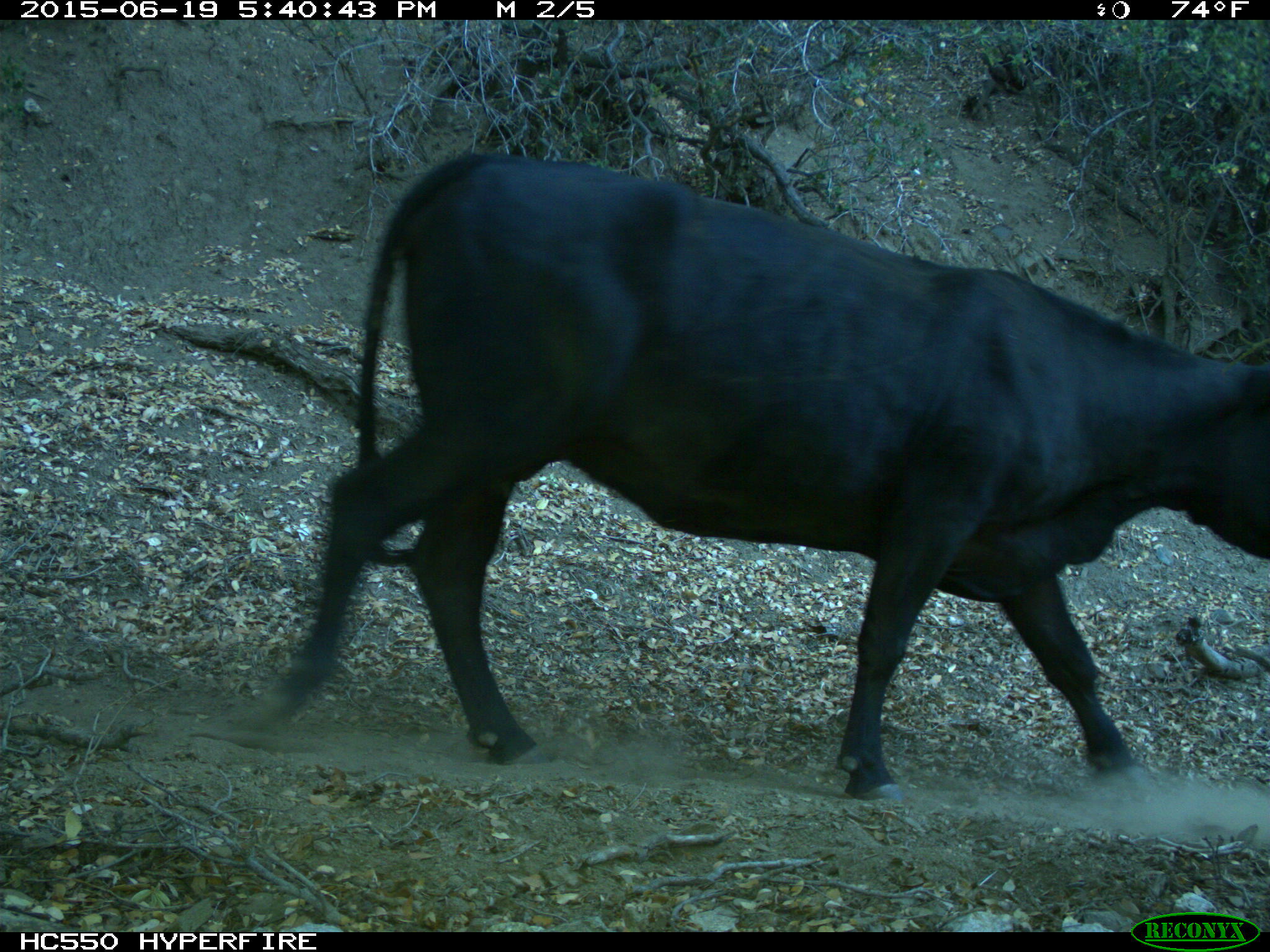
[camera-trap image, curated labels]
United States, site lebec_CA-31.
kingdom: Animalia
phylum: Chordata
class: Mammalia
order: Artiodactyla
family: Bovidae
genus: Bos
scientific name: Bos taurus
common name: domestic cow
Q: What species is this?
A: Bos taurus (domestic cow).